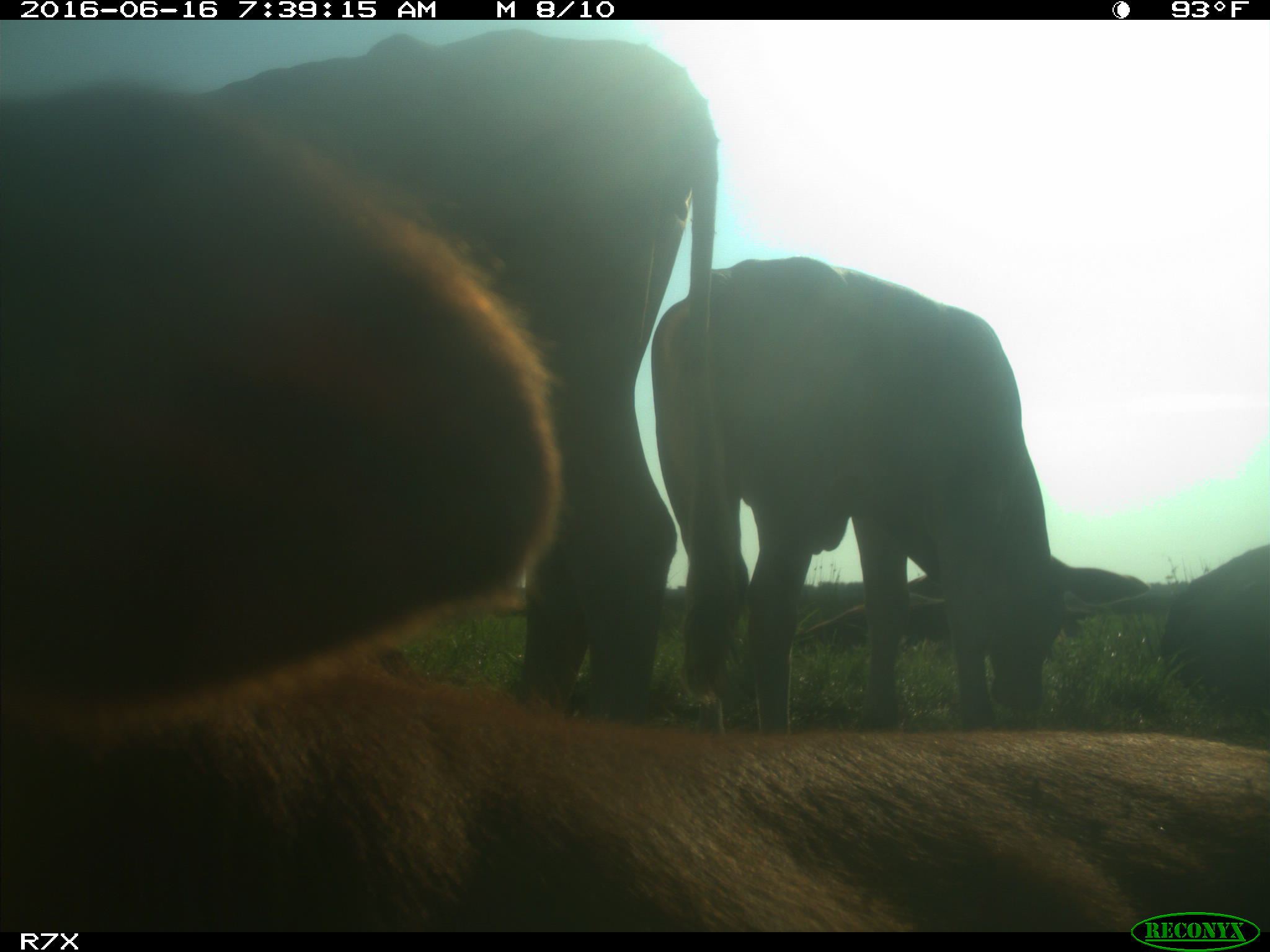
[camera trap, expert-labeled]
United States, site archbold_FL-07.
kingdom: Animalia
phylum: Chordata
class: Mammalia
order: Artiodactyla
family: Bovidae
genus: Bos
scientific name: Bos taurus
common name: domestic cow